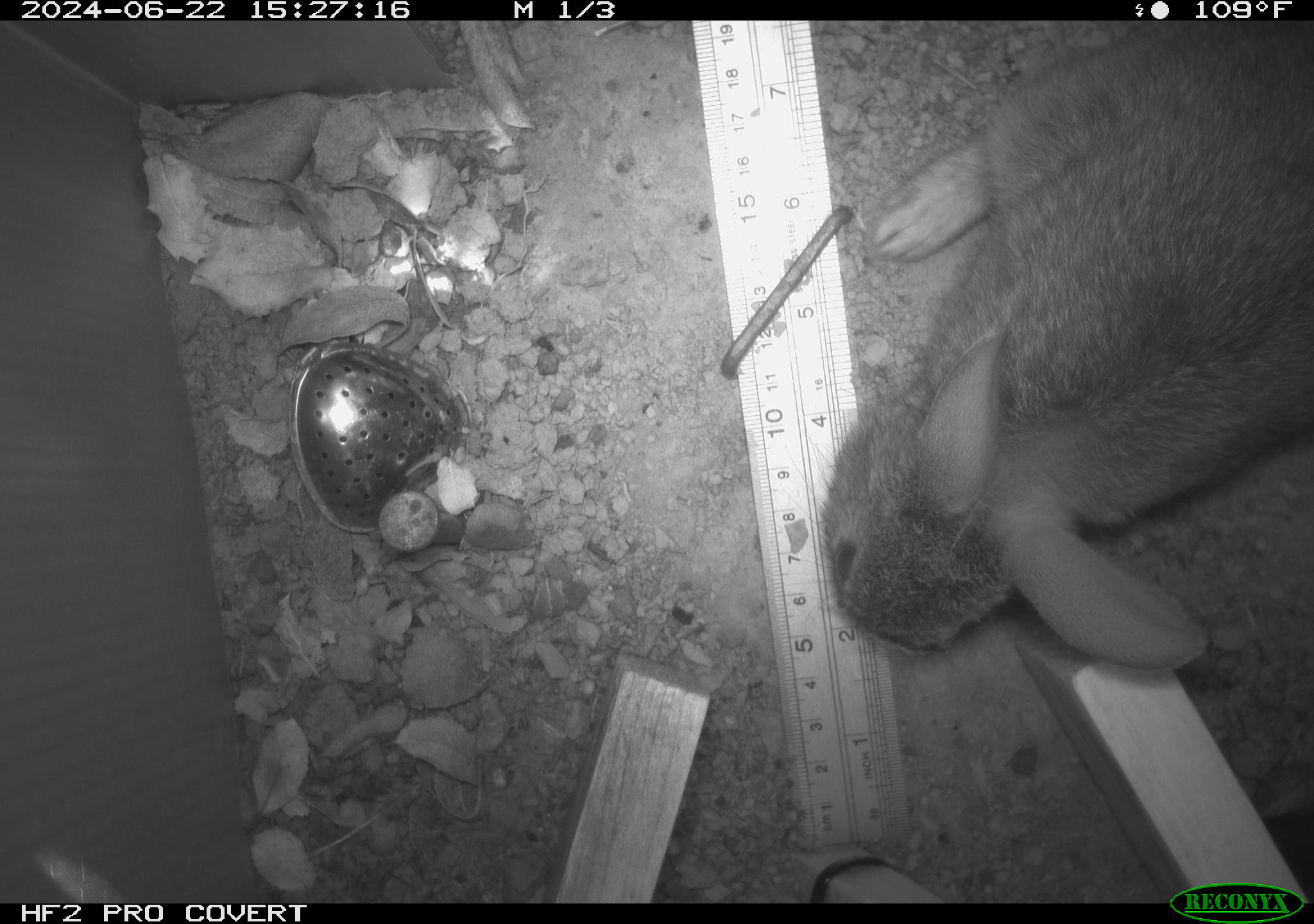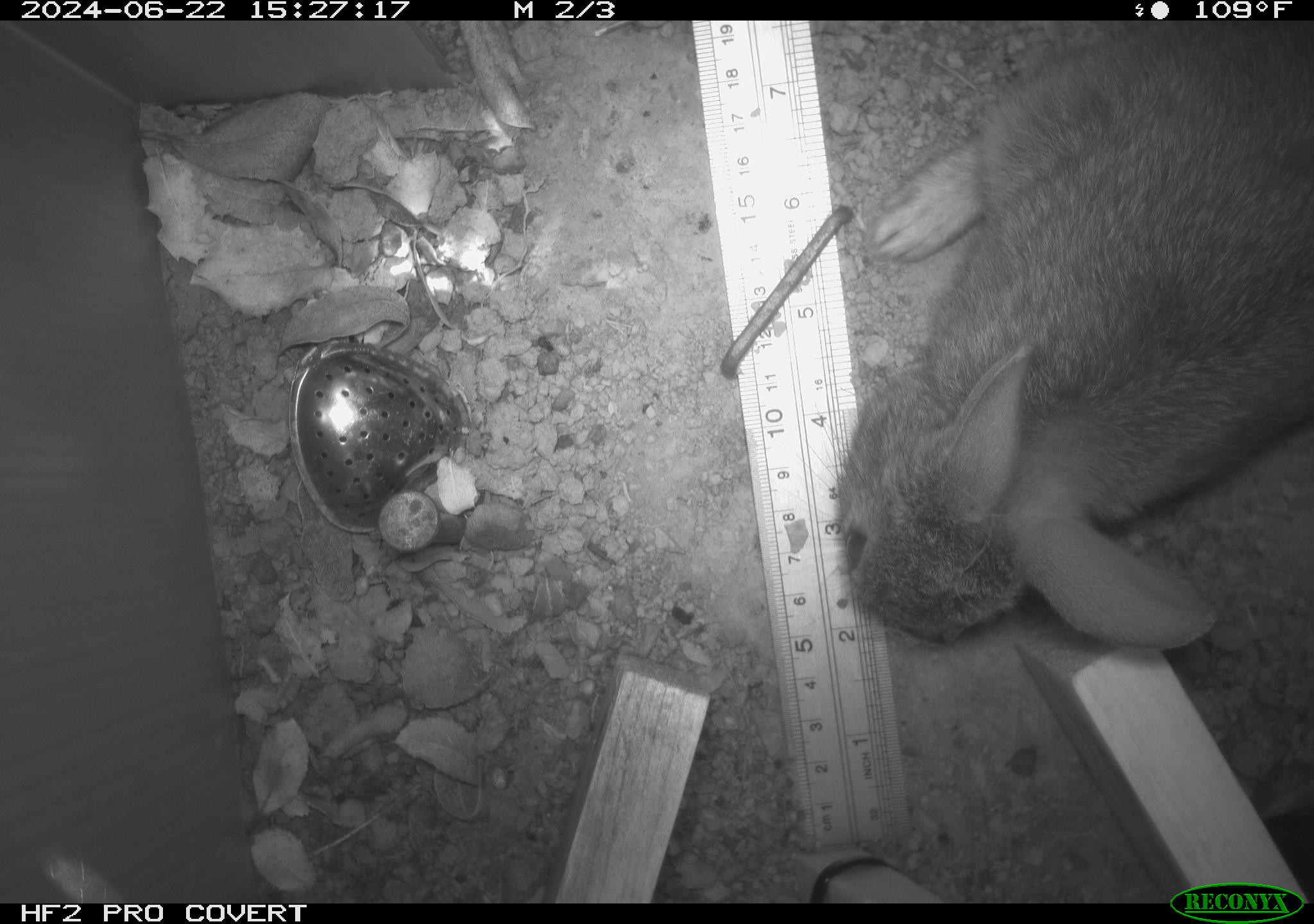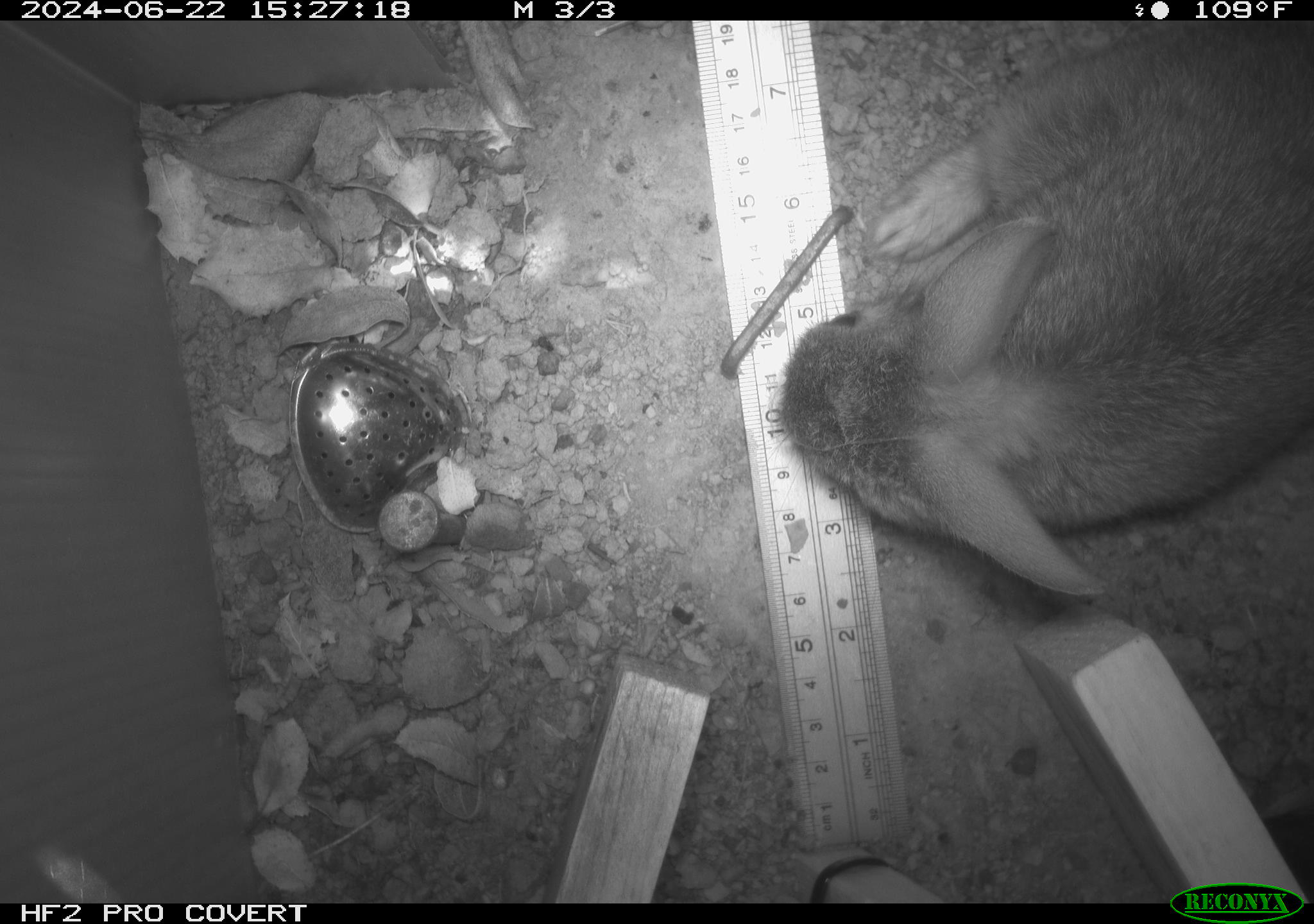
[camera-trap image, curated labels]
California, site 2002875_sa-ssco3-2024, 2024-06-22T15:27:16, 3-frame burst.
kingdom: Animalia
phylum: Chordata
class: Mammalia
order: Lagomorpha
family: Leporidae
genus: Sylvilagus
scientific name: Sylvilagus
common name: cottontail rabbits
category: sylvilagus species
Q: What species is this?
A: Sylvilagus species (cottontail rabbits) (Sylvilagus).